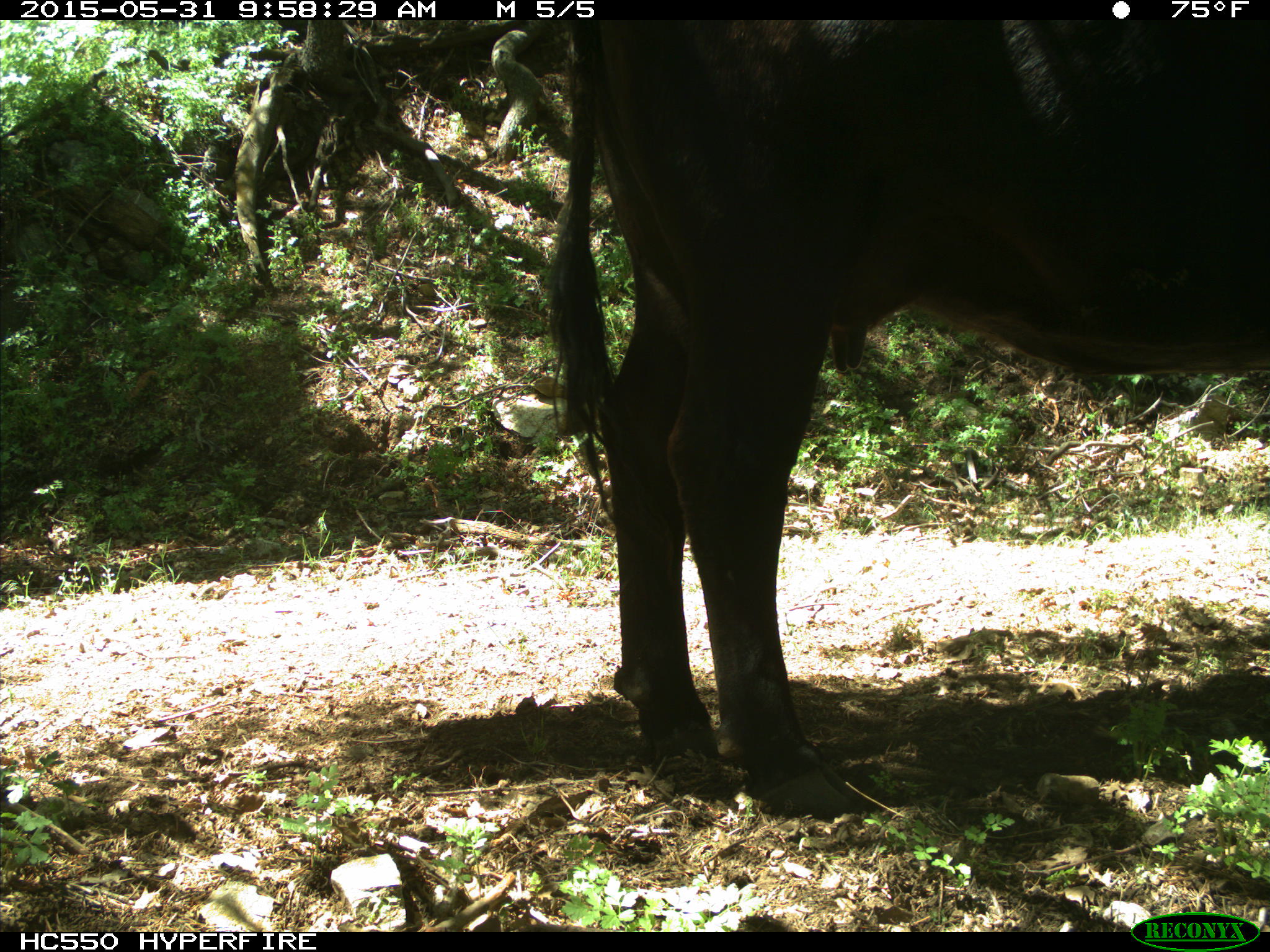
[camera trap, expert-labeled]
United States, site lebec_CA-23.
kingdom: Animalia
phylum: Chordata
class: Mammalia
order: Artiodactyla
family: Bovidae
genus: Bos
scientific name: Bos taurus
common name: domestic cow